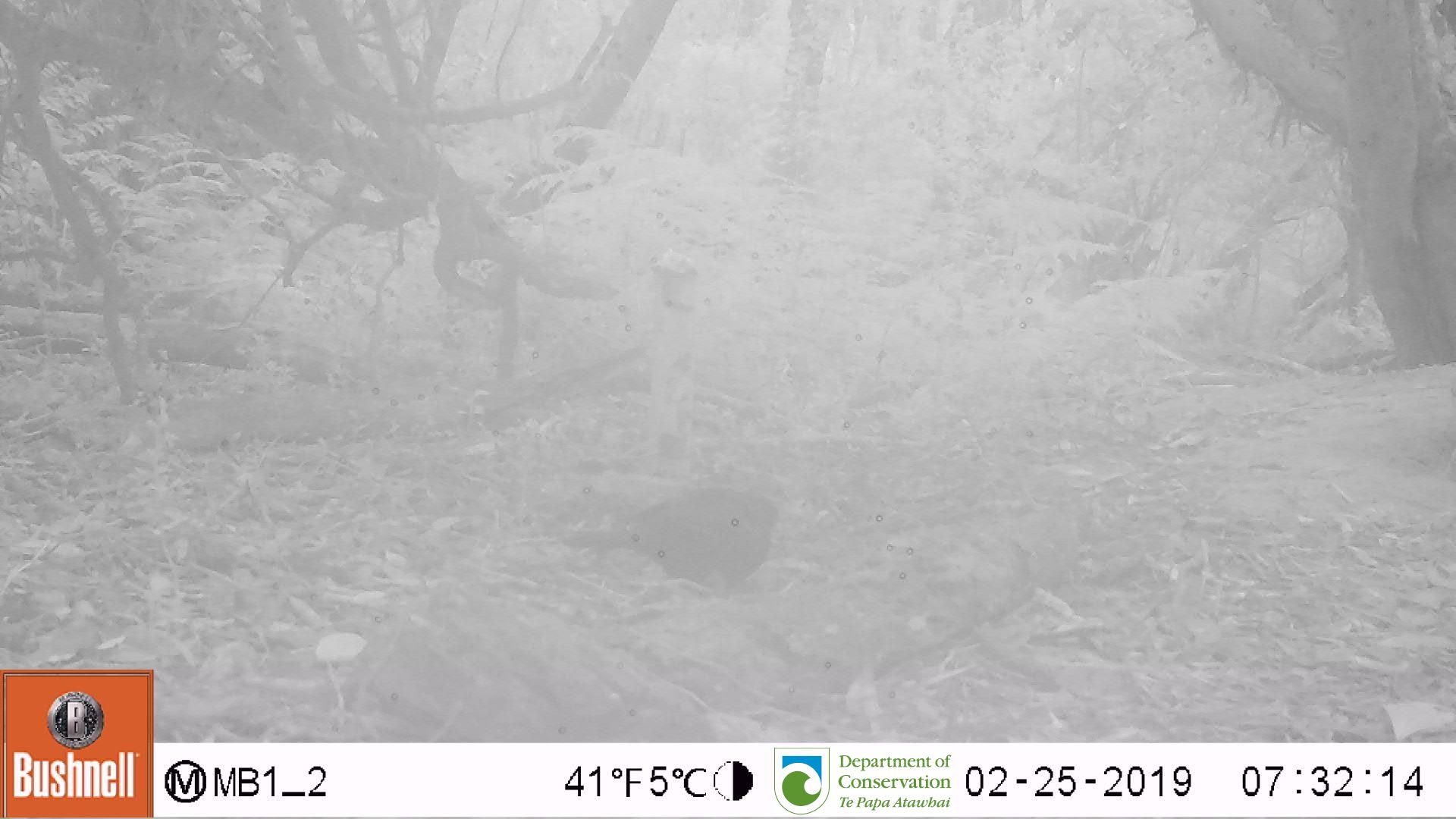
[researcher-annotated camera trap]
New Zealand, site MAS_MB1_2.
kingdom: Animalia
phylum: Chordata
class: Aves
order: Passeriformes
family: Turdidae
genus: Turdus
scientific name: Turdus merula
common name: eurasian blackbird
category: blackbird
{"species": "blackbird (eurasian blackbird) (Turdus merula)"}